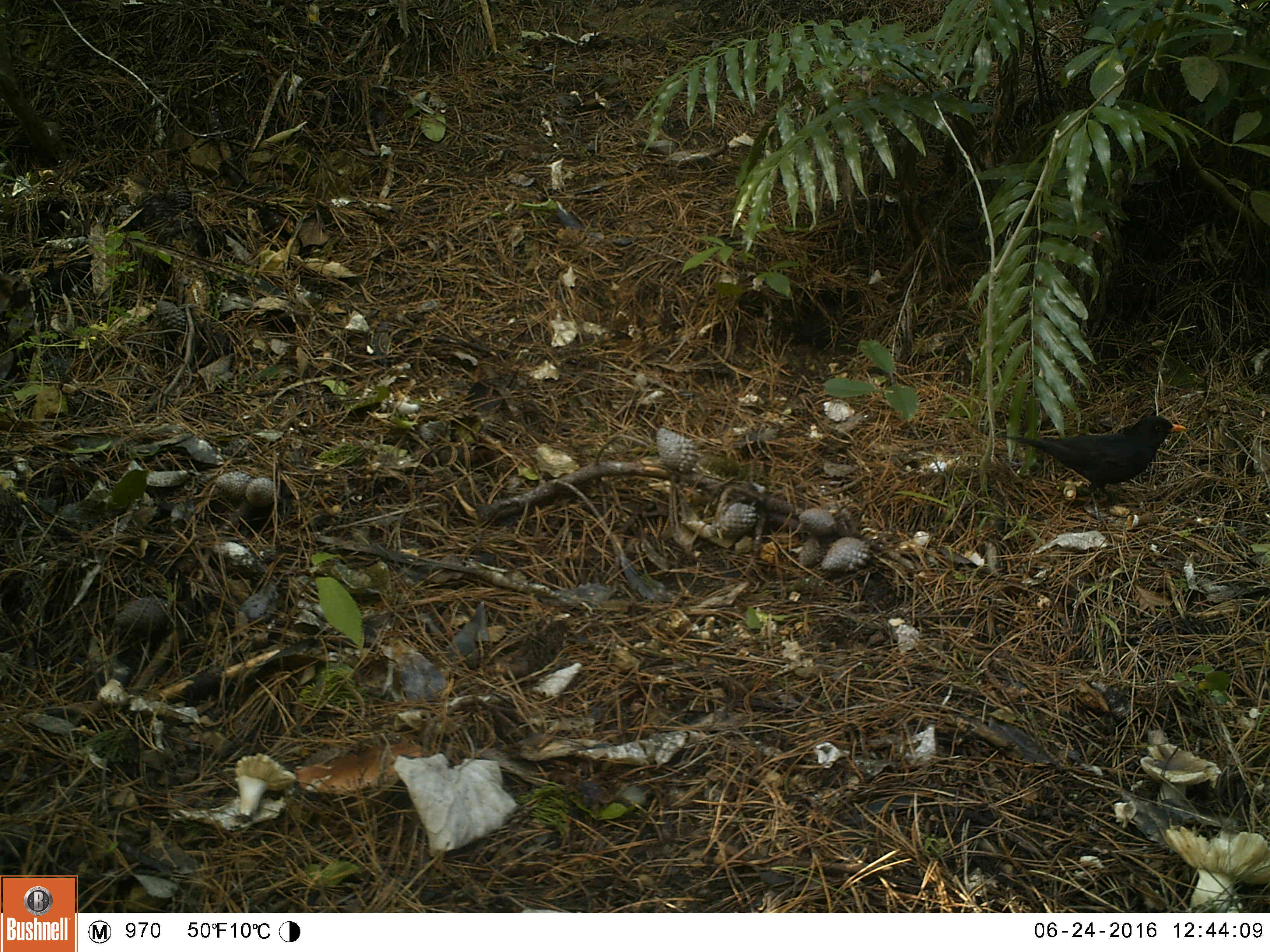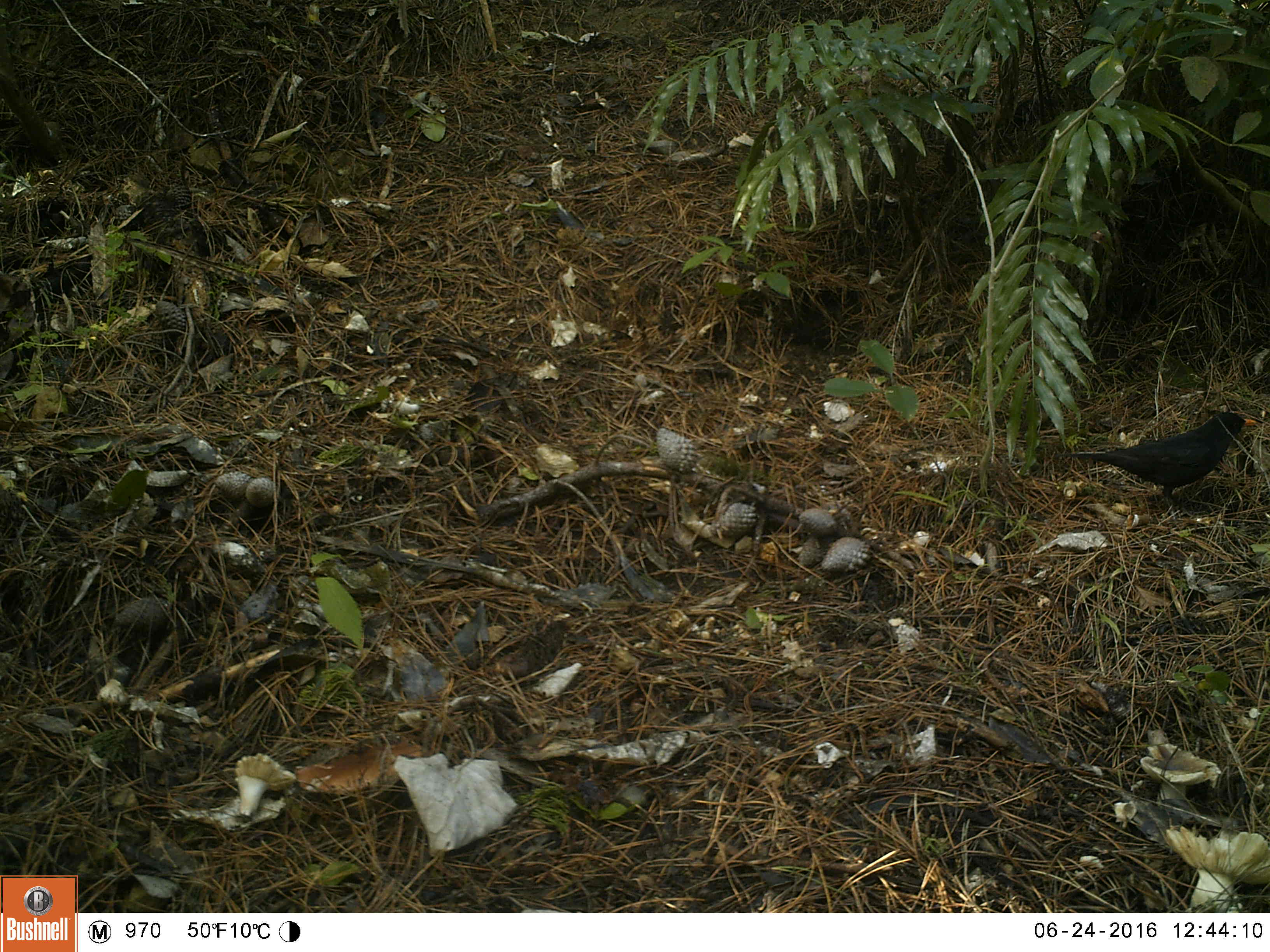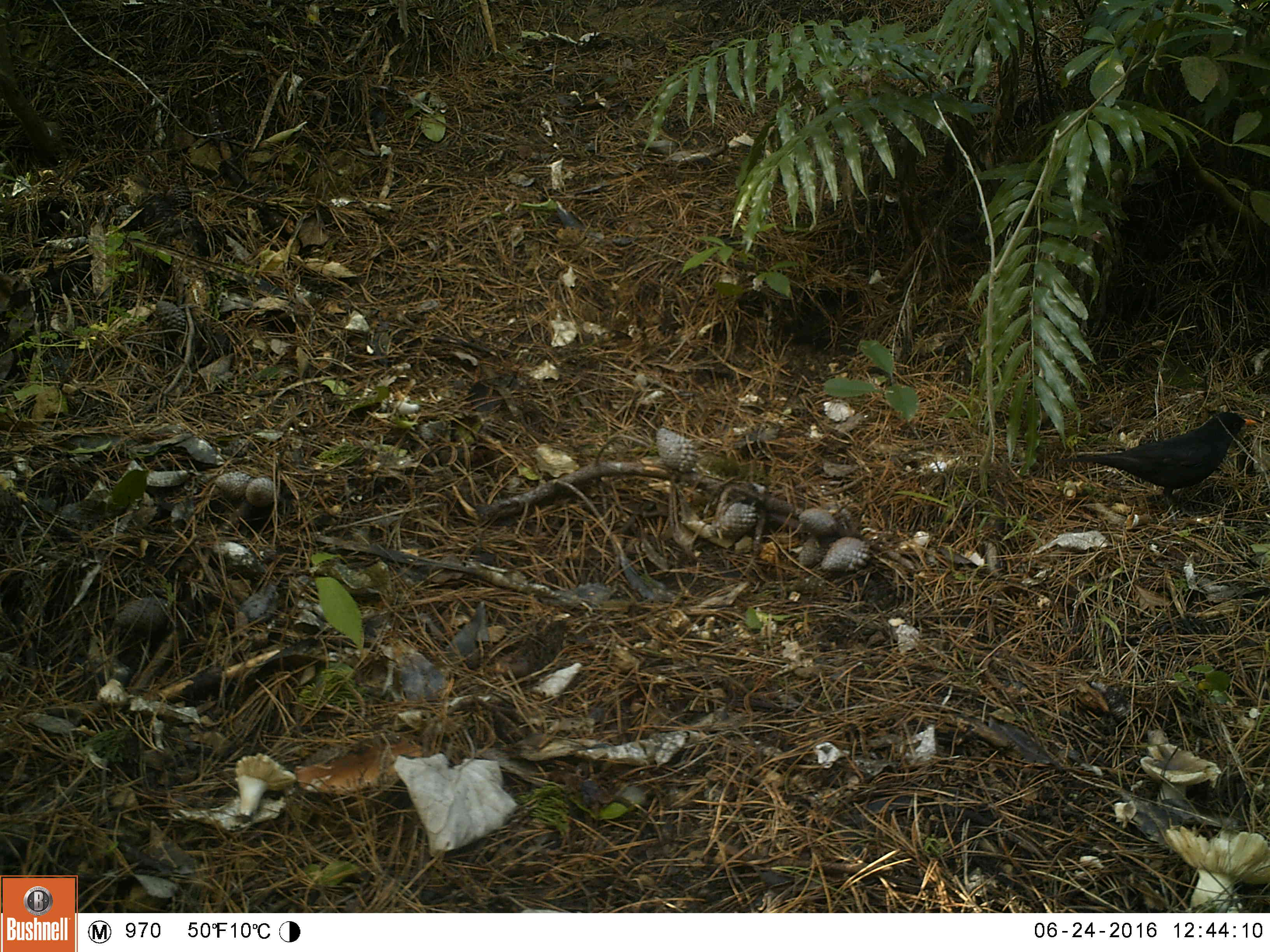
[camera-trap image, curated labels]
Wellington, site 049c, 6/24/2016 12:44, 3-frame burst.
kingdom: Animalia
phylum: Chordata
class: Aves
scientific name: Aves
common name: bird